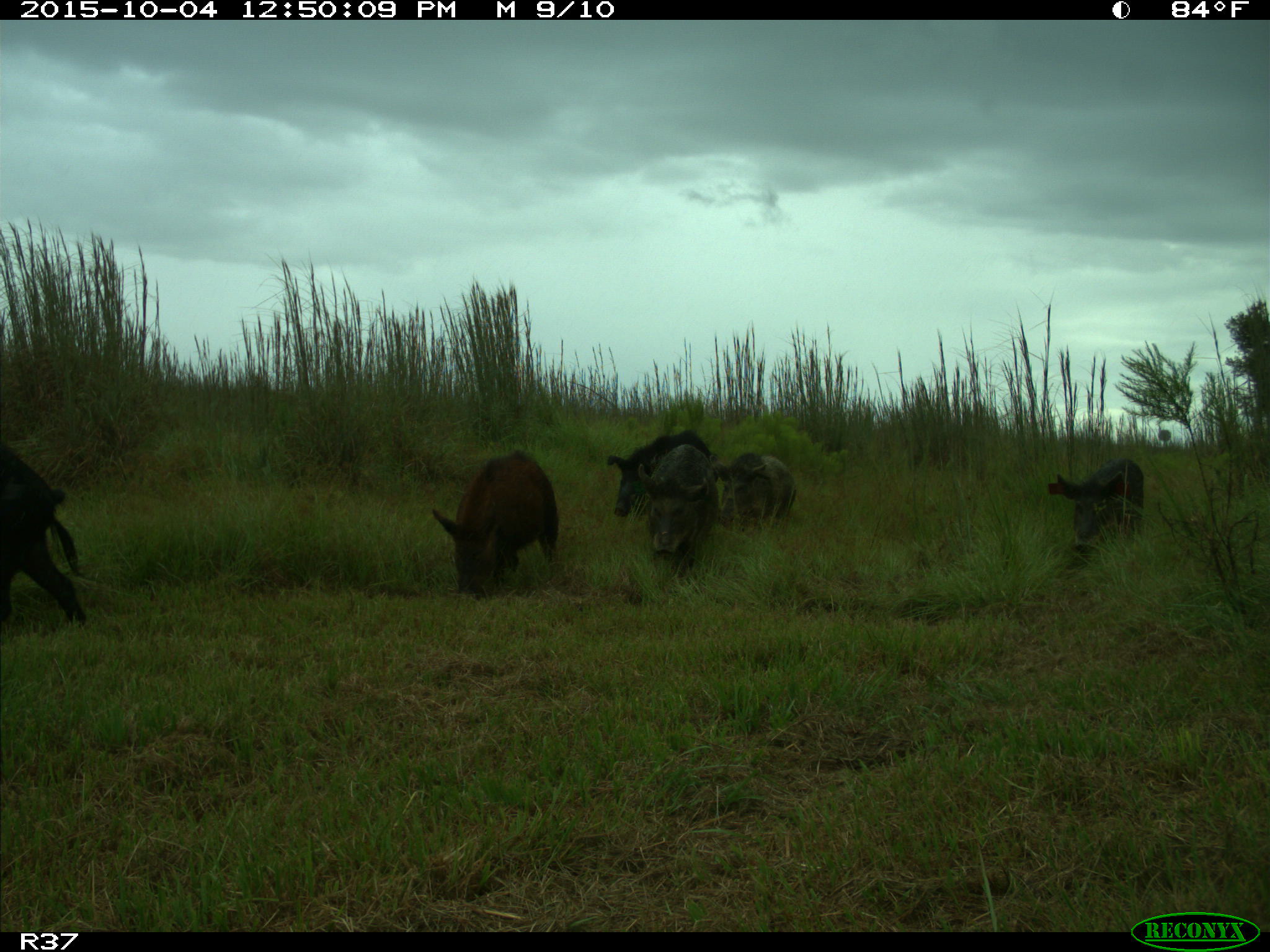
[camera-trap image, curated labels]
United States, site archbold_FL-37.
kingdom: Animalia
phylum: Chordata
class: Mammalia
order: Artiodactyla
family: Suidae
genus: Sus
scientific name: Sus scrofa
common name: wild boar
Sus scrofa (wild boar).